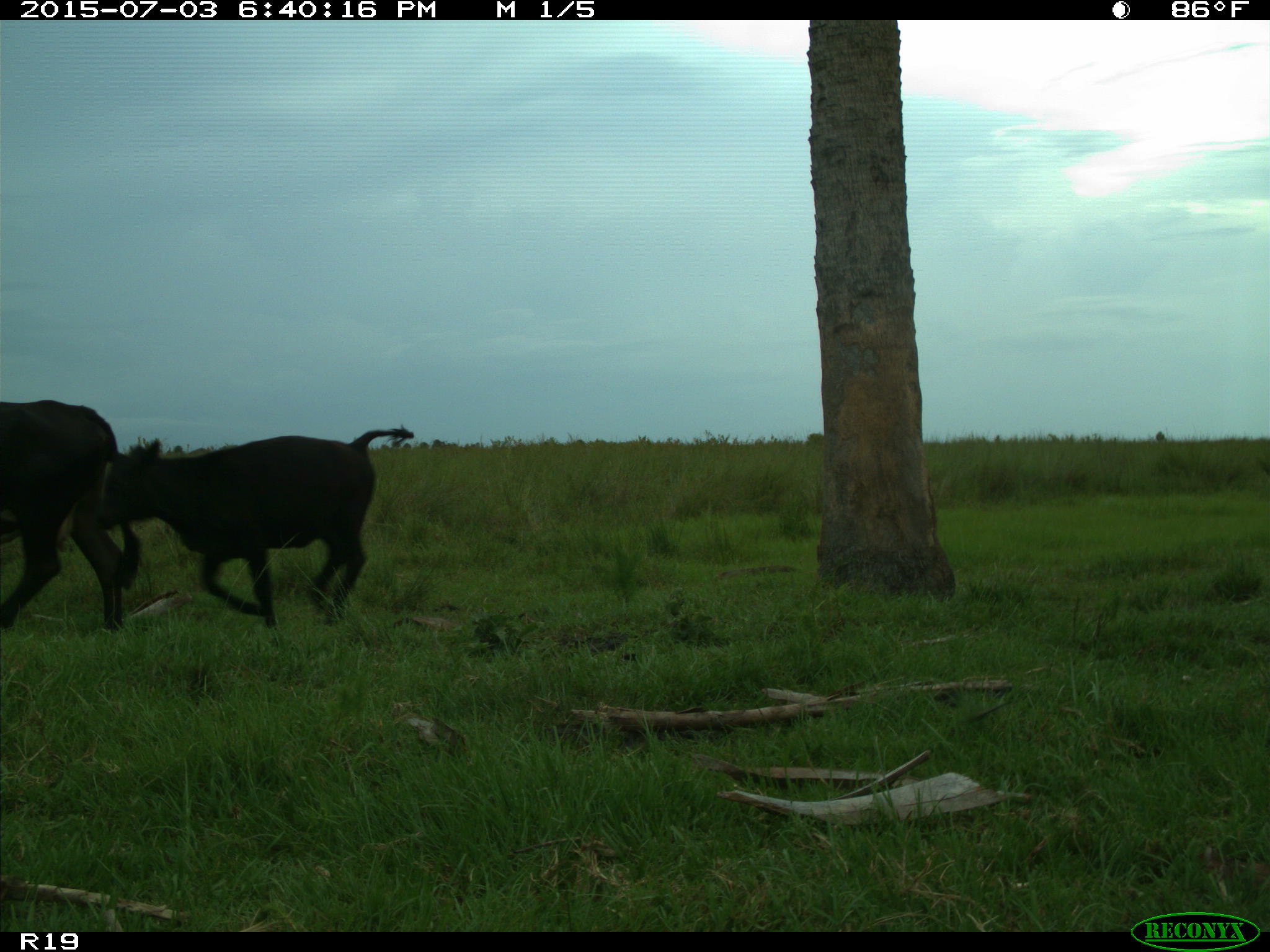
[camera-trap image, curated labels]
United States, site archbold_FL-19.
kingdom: Animalia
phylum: Chordata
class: Mammalia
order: Artiodactyla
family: Bovidae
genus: Bos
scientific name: Bos taurus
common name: domestic cow